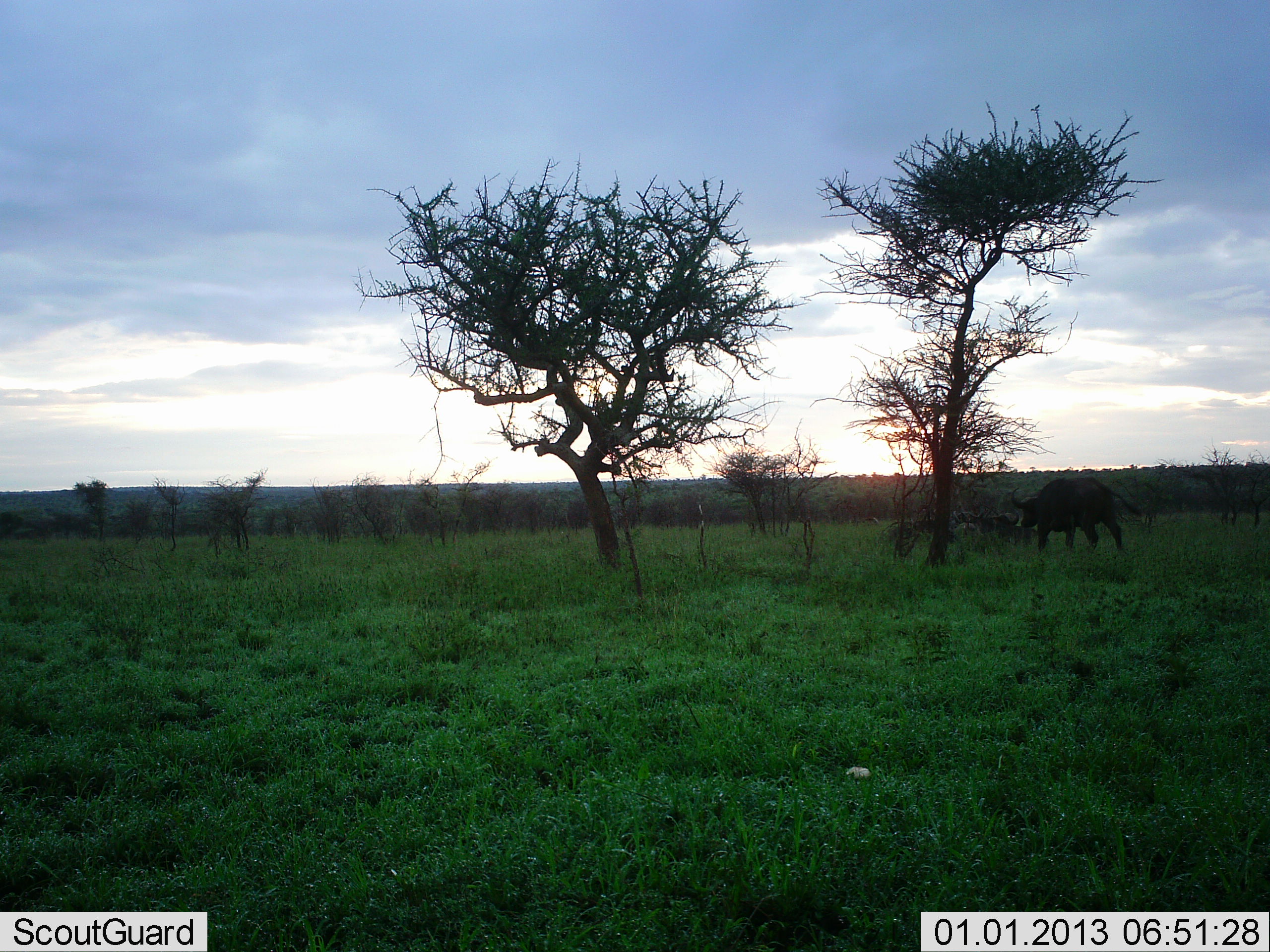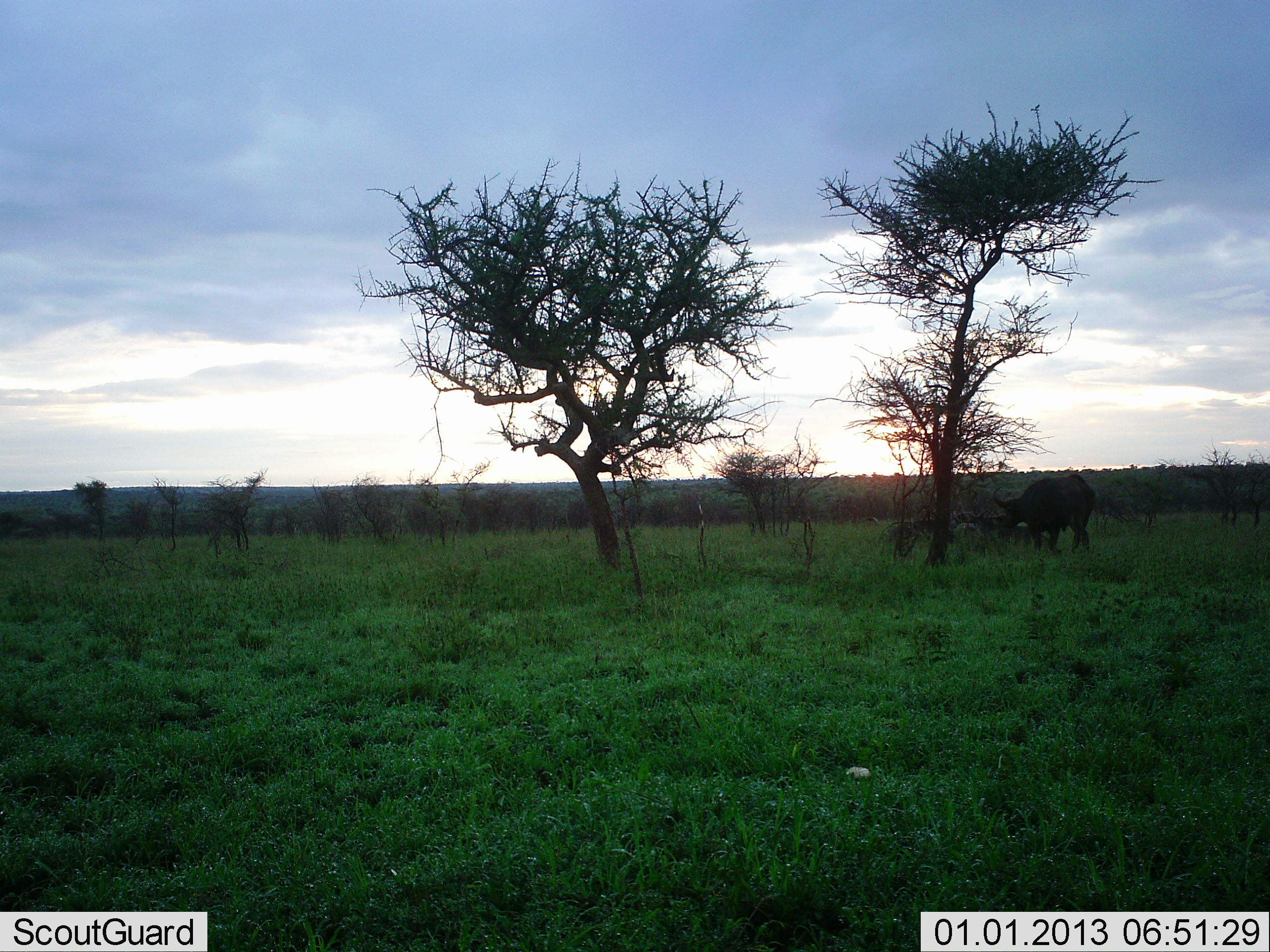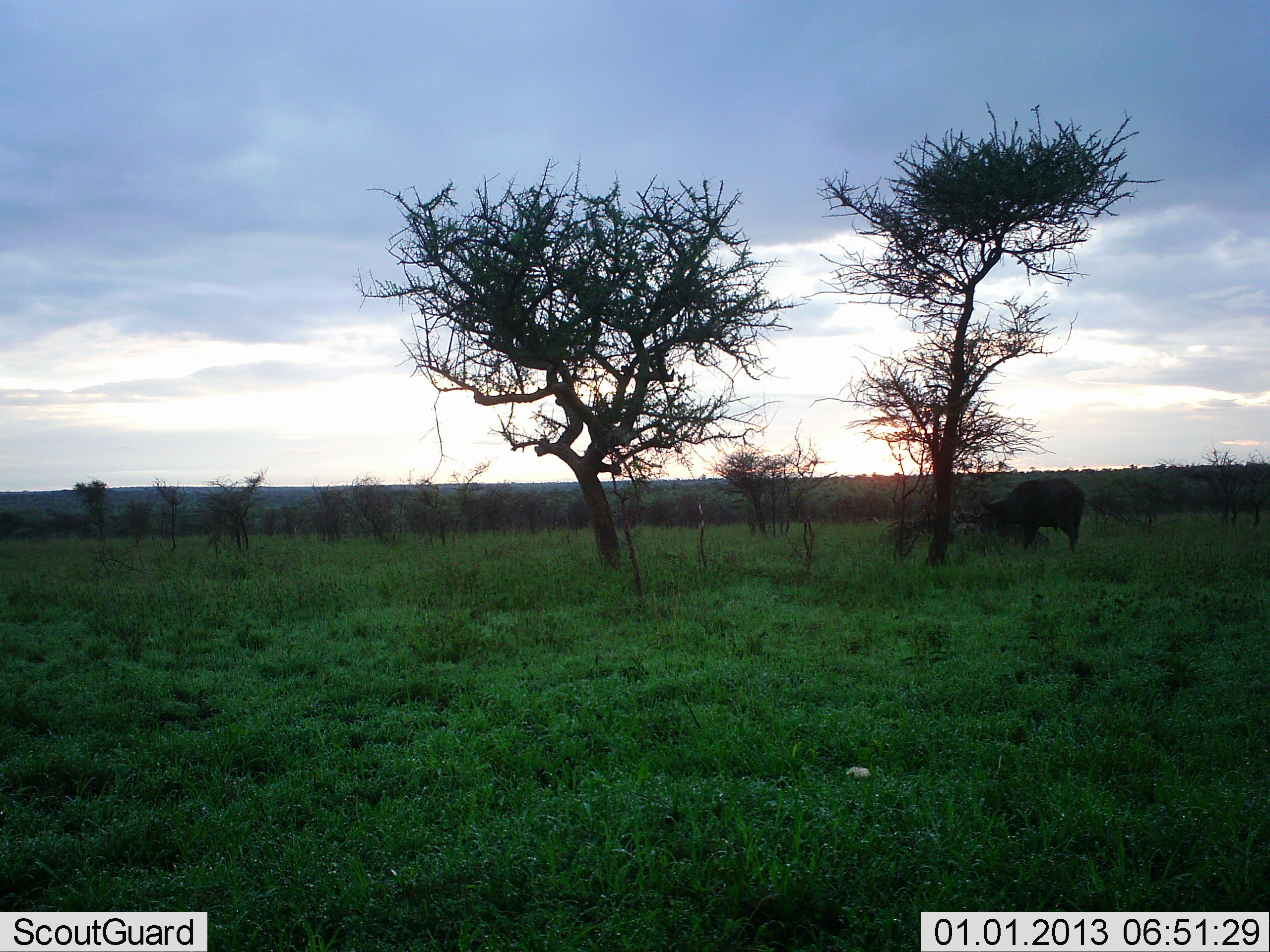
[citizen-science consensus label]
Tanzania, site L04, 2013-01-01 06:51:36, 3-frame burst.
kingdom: Animalia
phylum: Chordata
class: Mammalia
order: Artiodactyla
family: Bovidae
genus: Syncerus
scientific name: Syncerus caffer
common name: cape buffalo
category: buffalo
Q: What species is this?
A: Buffalo (cape buffalo) (Syncerus caffer).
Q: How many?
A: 1.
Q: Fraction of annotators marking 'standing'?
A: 18%.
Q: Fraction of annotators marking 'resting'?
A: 6%.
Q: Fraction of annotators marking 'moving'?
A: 71%.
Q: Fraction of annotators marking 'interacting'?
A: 0%.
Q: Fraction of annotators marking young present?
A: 0%.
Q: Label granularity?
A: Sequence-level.